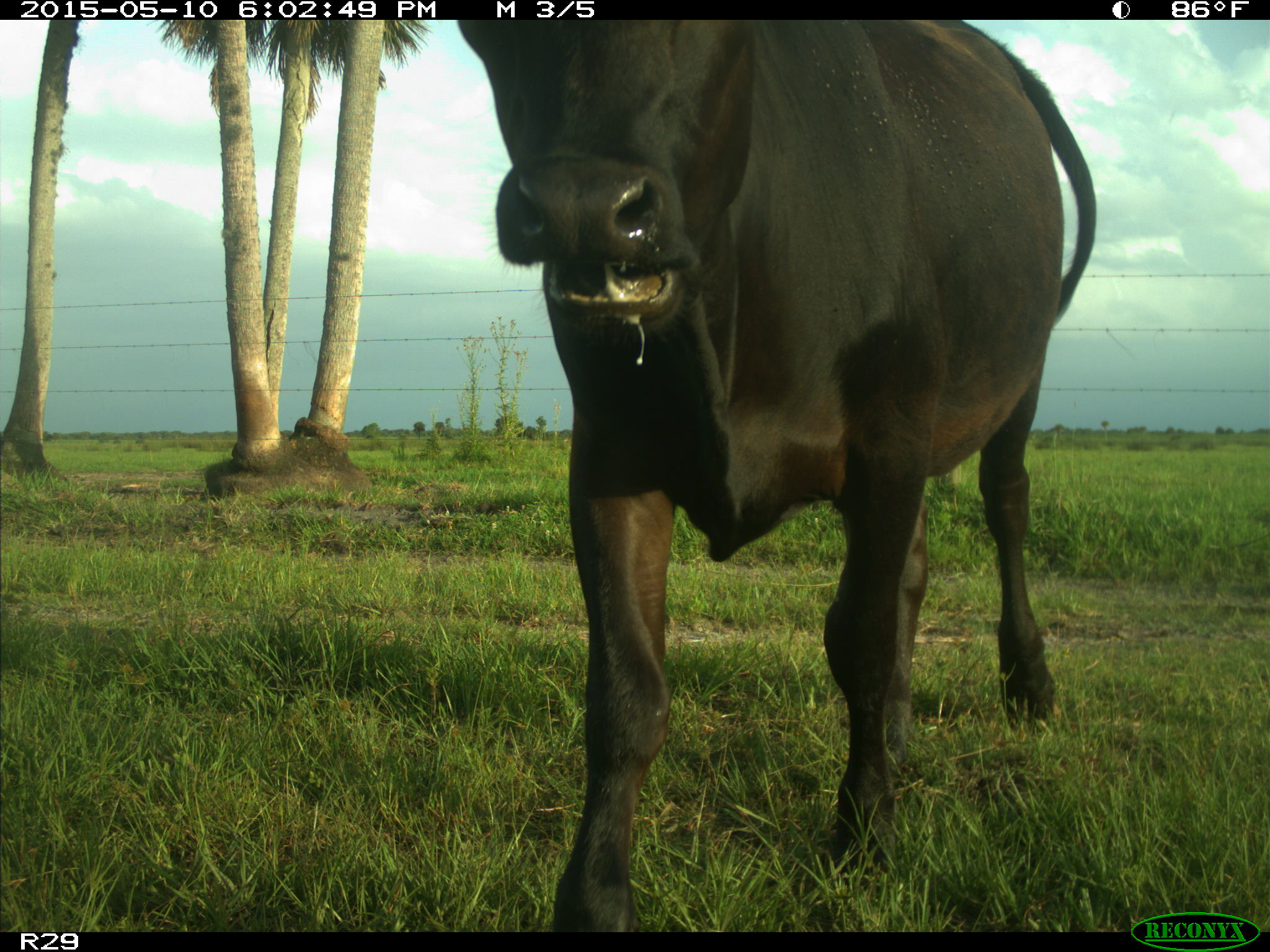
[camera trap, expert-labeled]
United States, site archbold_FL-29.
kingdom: Animalia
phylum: Chordata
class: Mammalia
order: Artiodactyla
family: Bovidae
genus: Bos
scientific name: Bos taurus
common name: domestic cow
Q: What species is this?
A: Bos taurus (domestic cow).